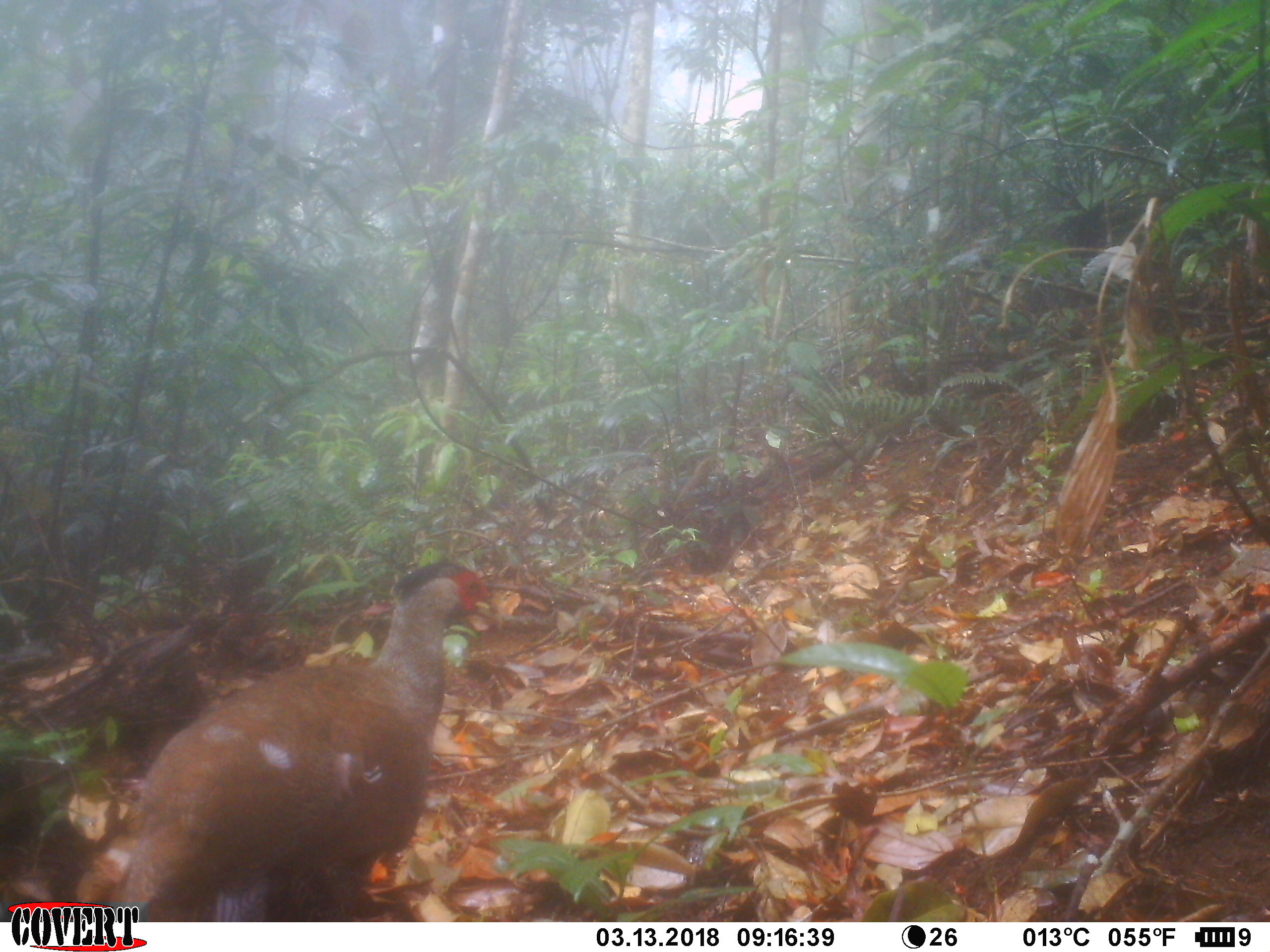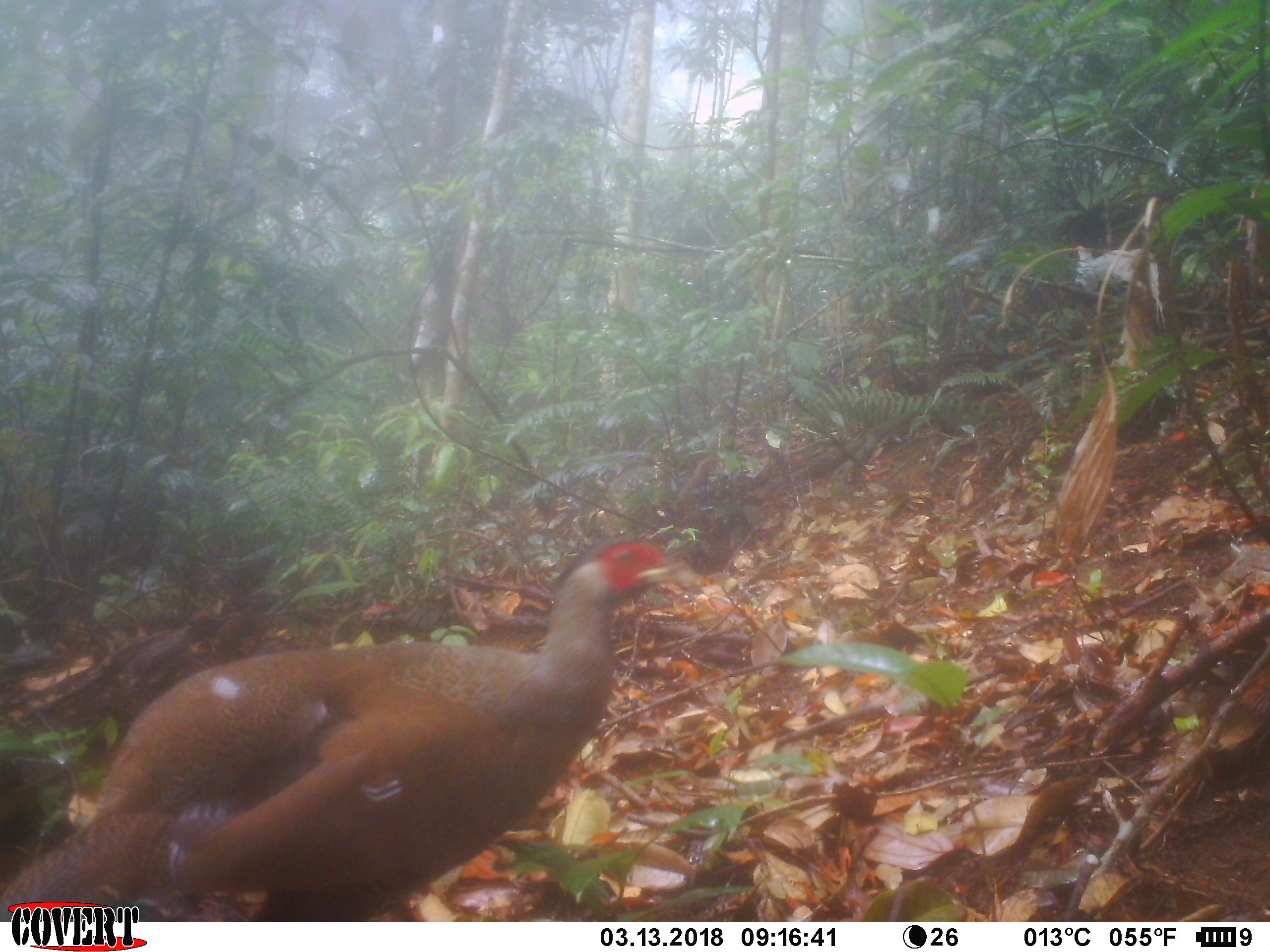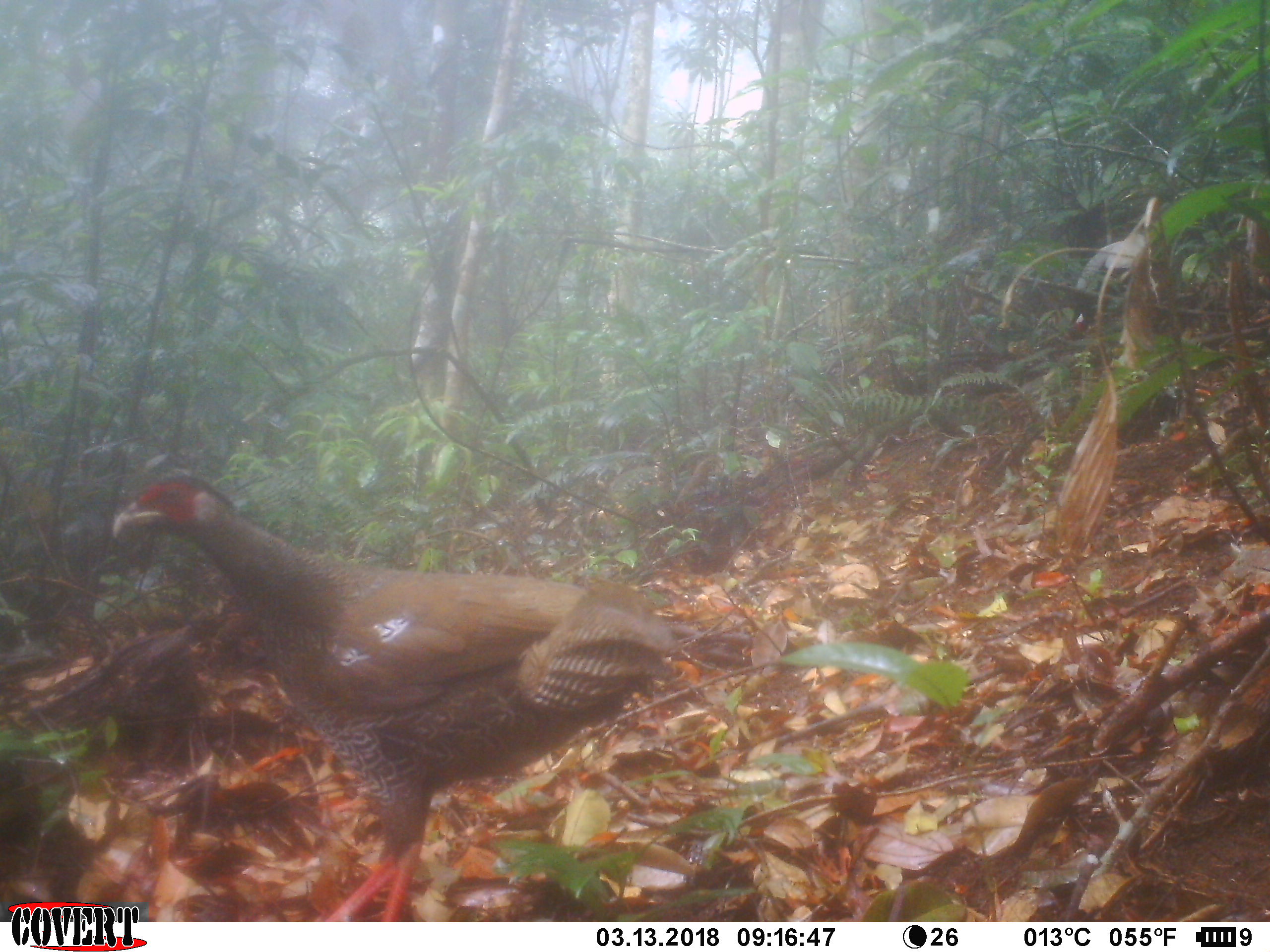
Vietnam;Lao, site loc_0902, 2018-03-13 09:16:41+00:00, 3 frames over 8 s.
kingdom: Animalia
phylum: Chordata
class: Aves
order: Galliformes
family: Phasianidae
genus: Lophura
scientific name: Lophura nycthemera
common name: silver pheasant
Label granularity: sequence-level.